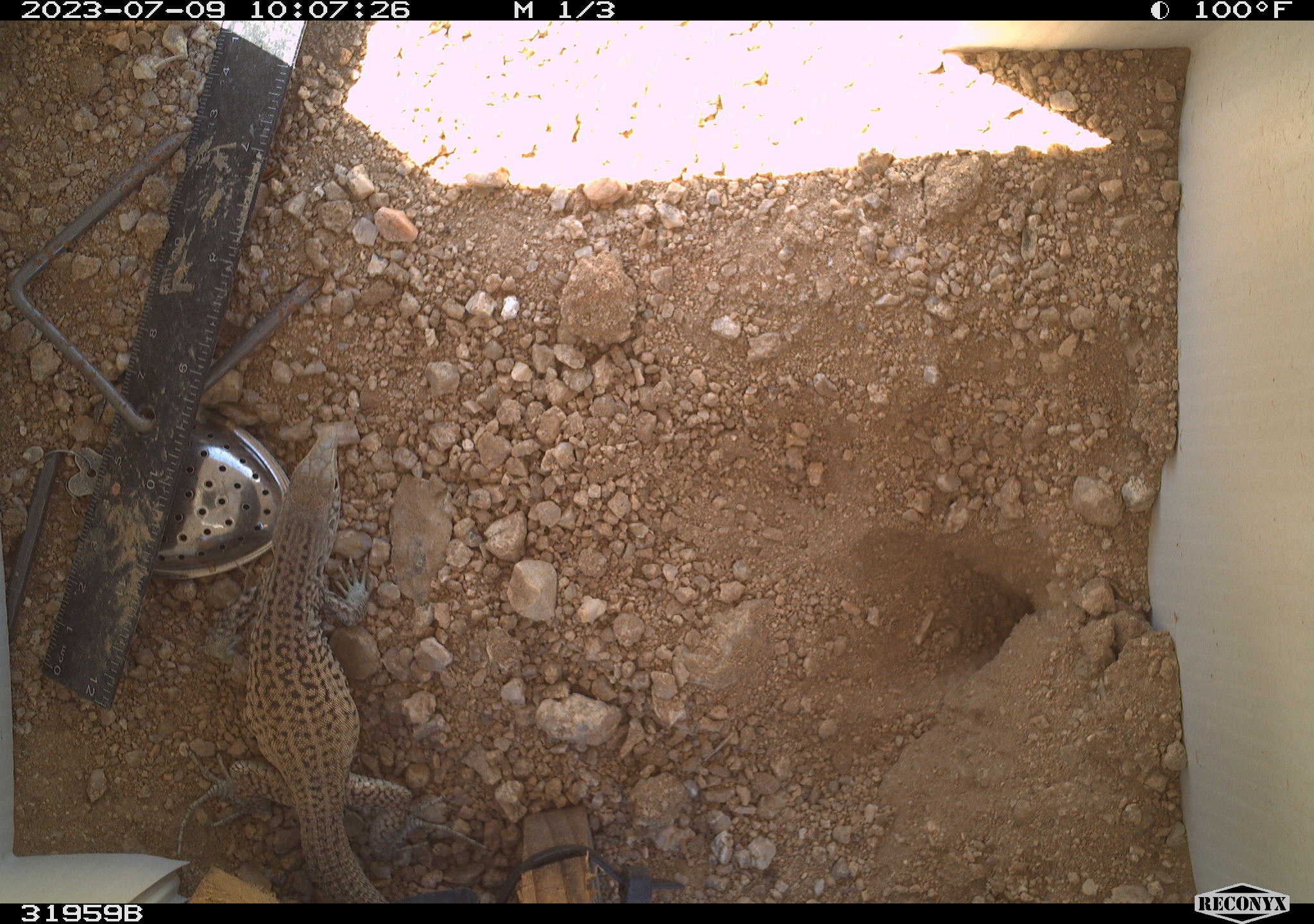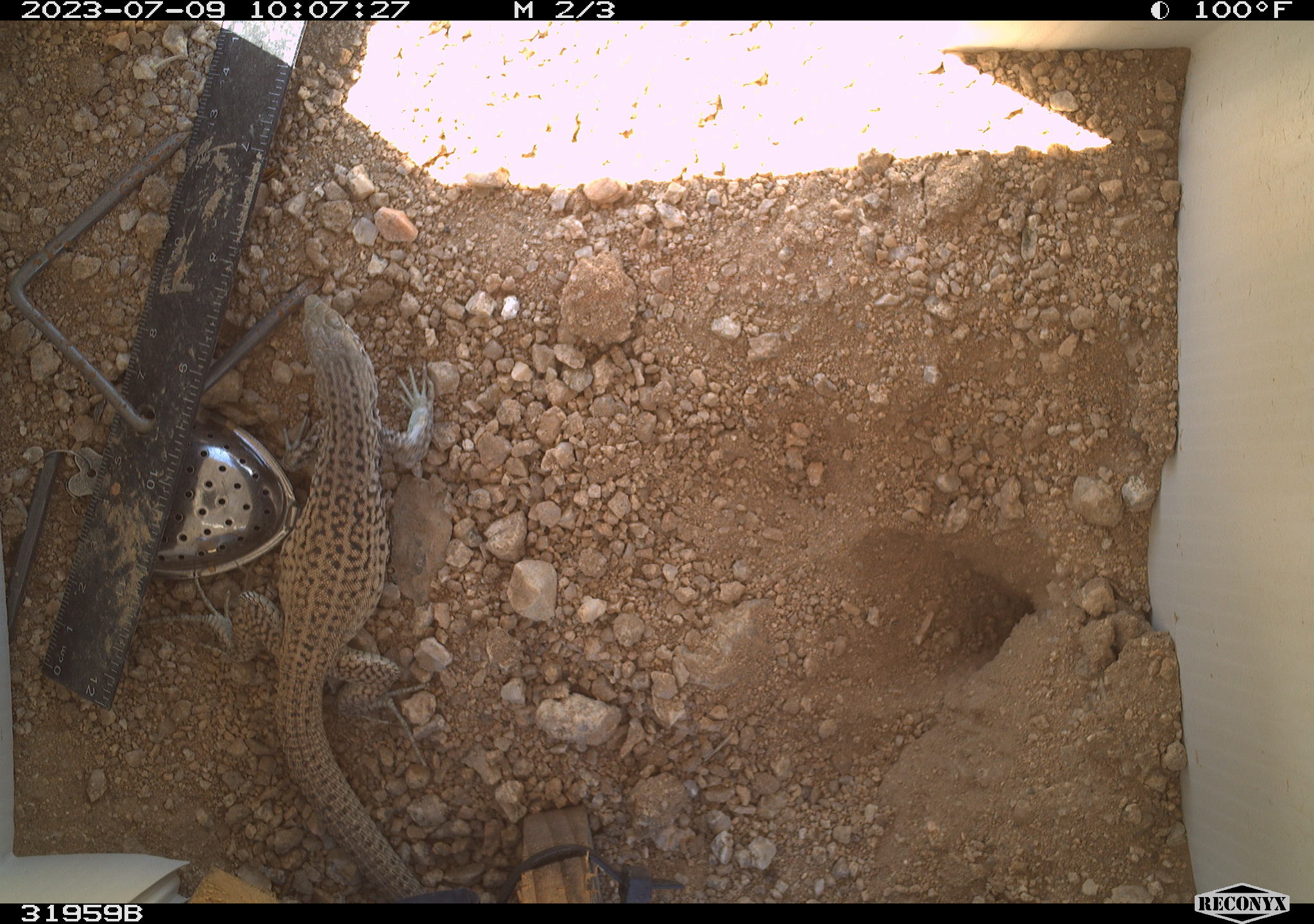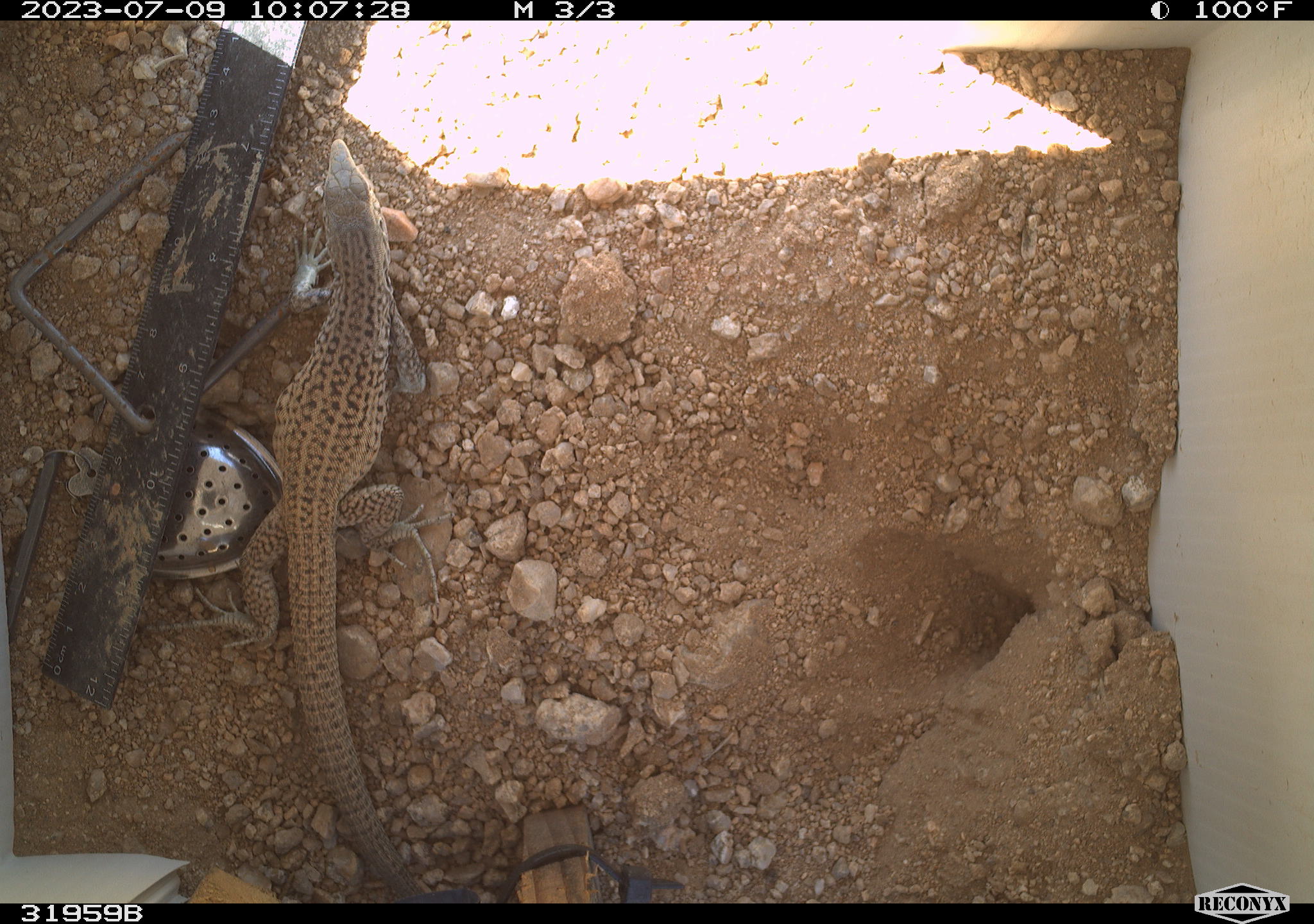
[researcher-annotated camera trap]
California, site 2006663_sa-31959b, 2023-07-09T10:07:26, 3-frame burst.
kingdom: Animalia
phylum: Chordata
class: Reptilia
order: Squamata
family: Teiidae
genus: Aspidoscelis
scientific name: Aspidoscelis tigris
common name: western whiptail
Western whiptail (Aspidoscelis tigris).